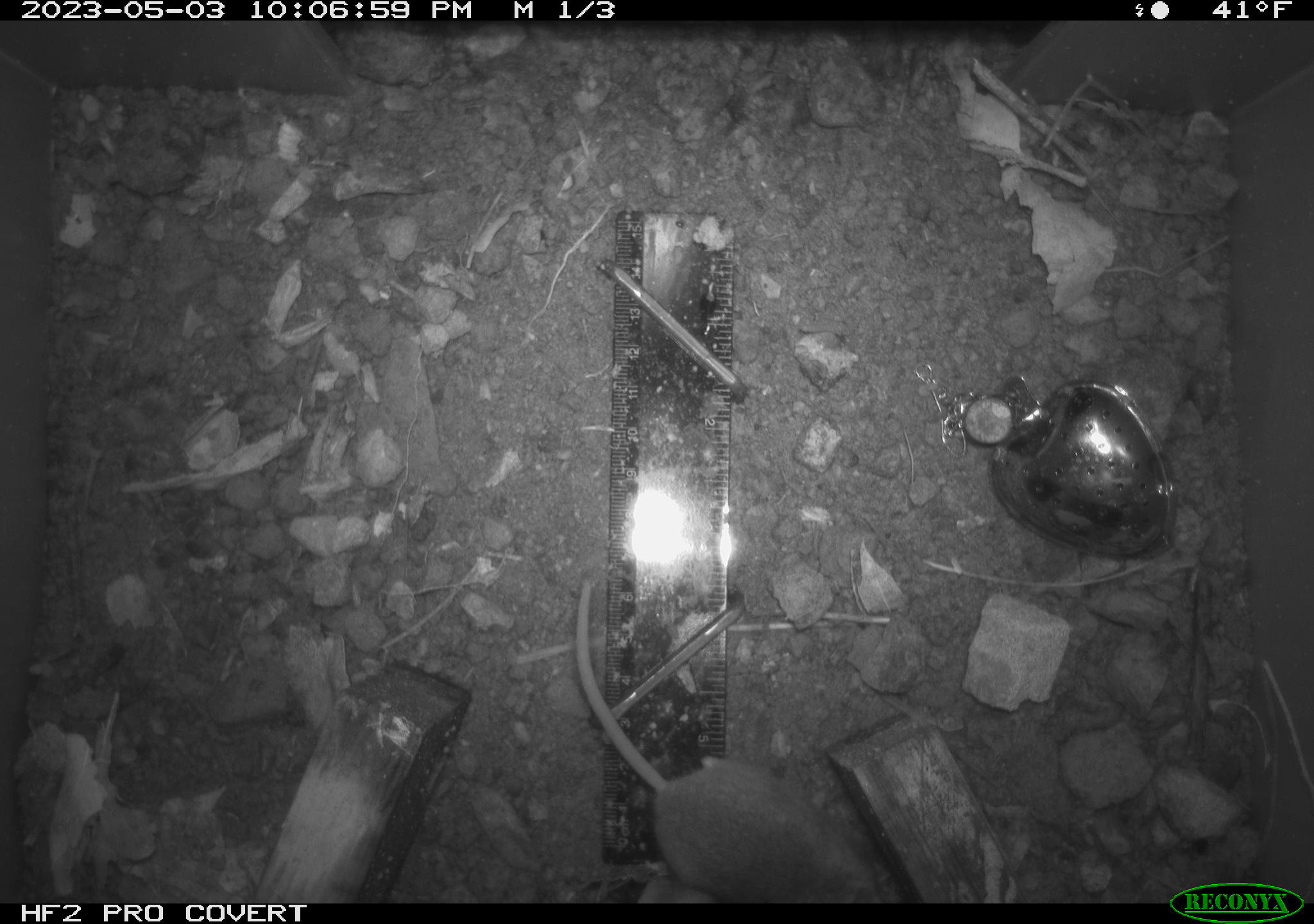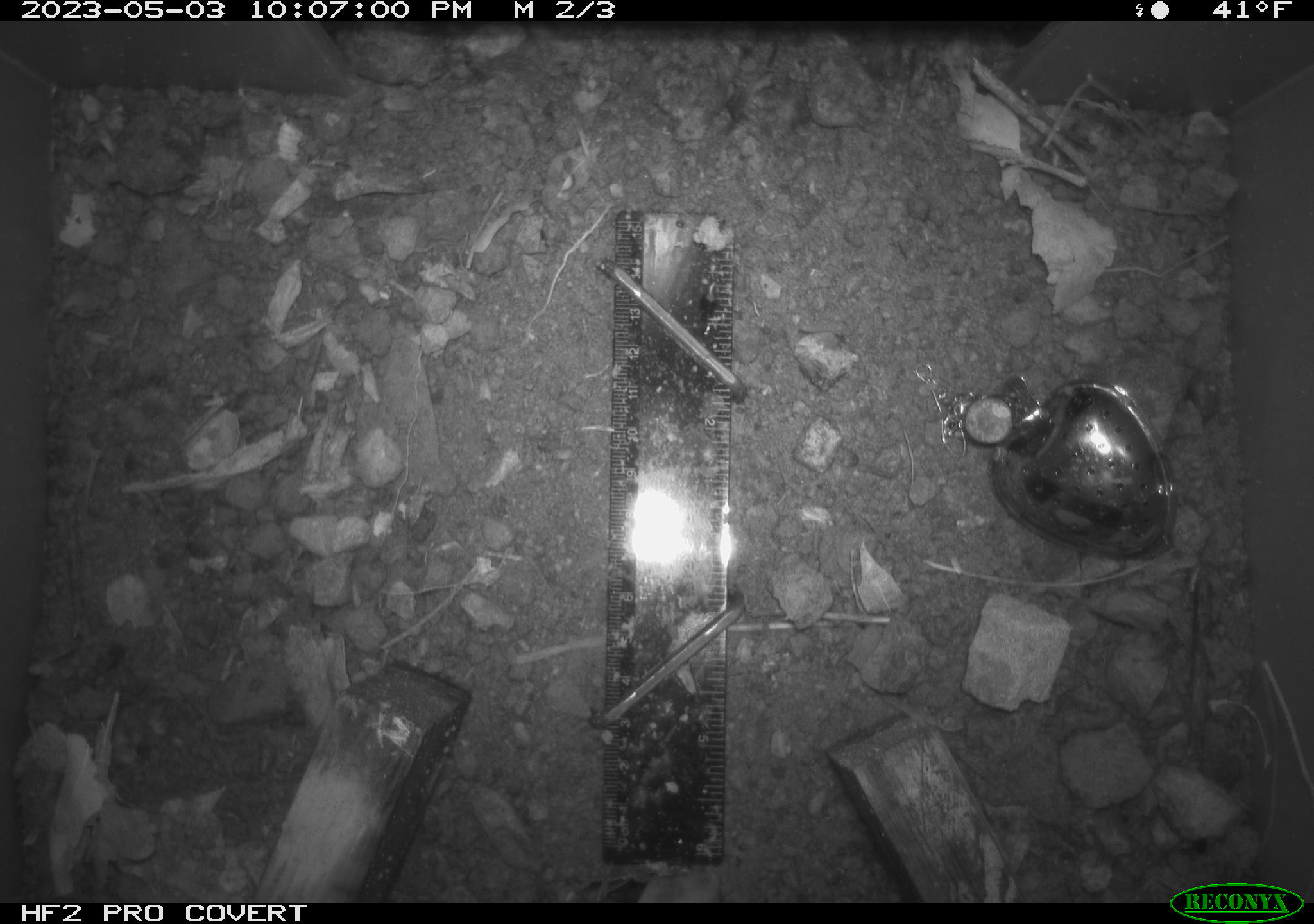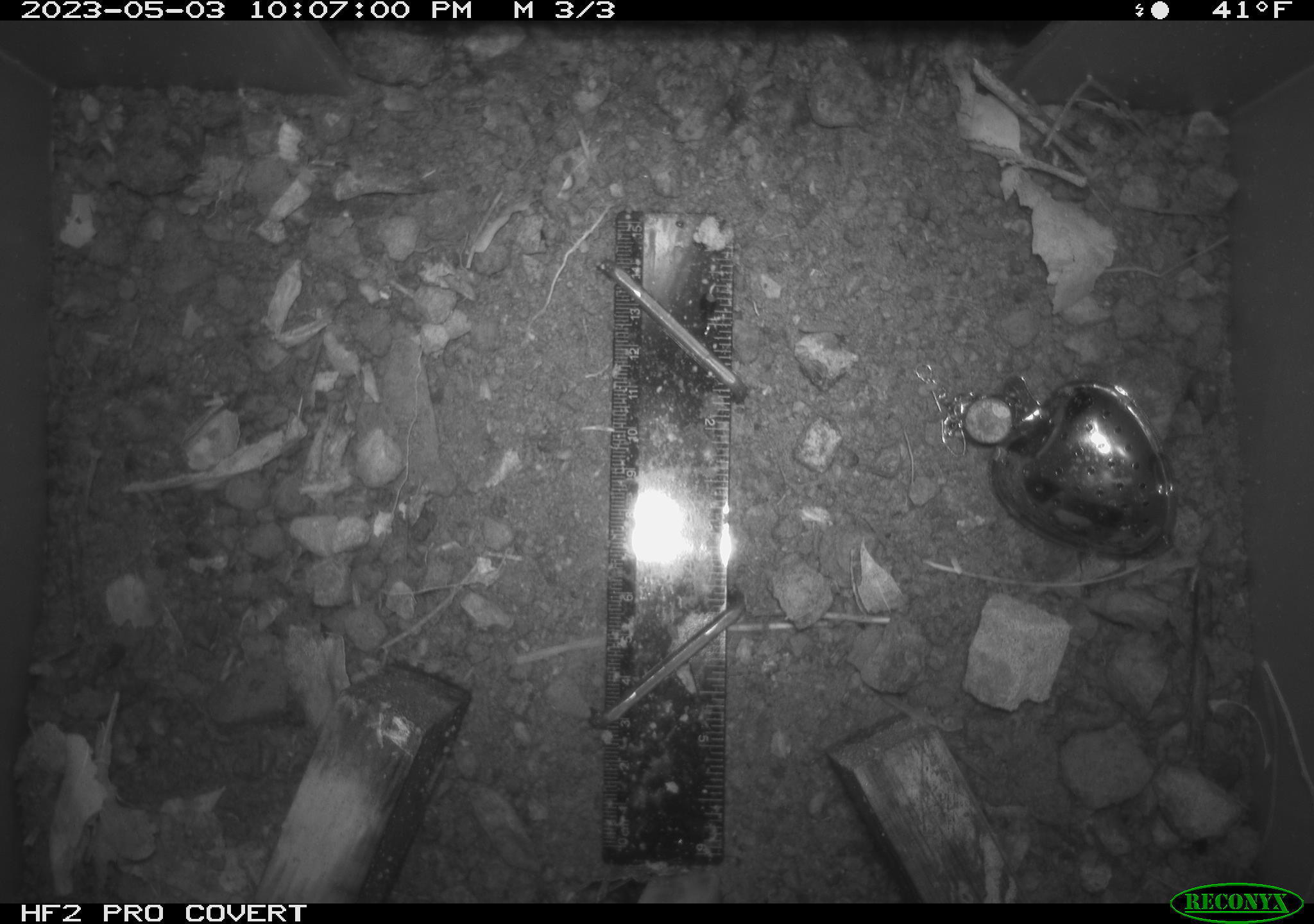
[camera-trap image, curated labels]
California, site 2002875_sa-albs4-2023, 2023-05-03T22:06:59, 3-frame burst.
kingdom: Animalia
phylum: Chordata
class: Mammalia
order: Rodentia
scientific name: Rodentia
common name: mouse species